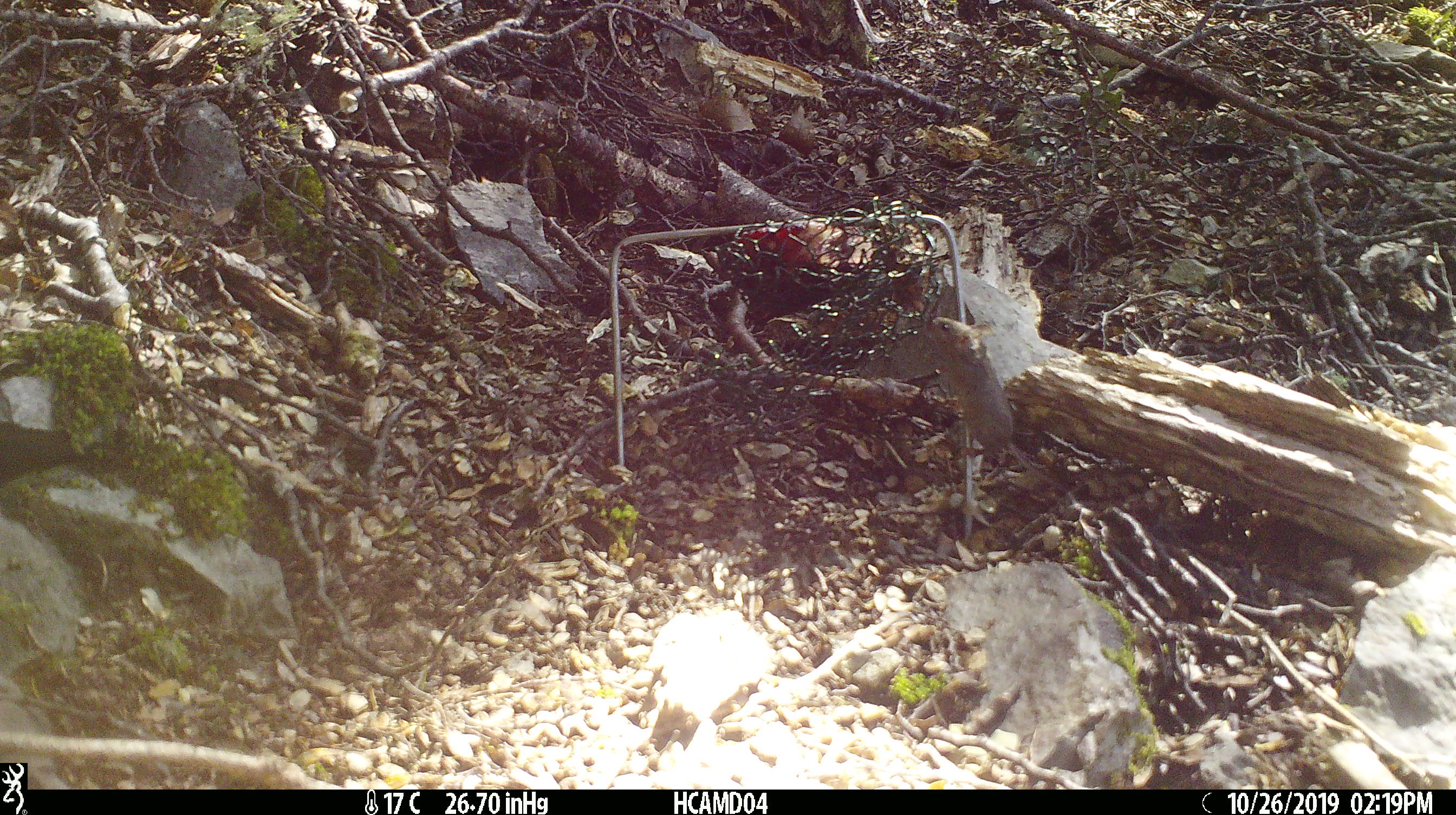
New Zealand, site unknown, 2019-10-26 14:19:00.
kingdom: Animalia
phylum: Chordata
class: Mammalia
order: Rodentia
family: Muridae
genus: Mus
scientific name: Mus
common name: mouse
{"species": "mouse (Mus)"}